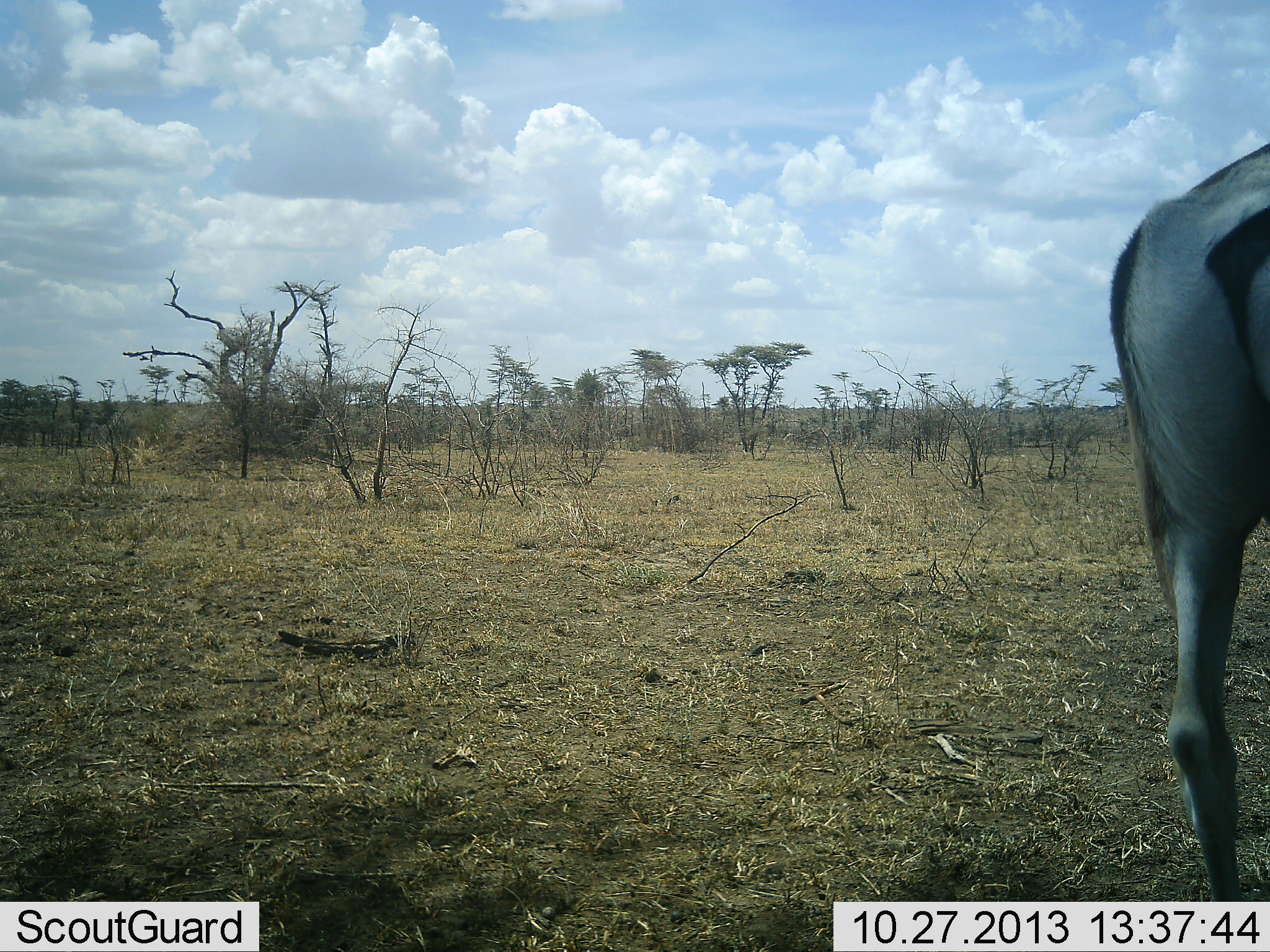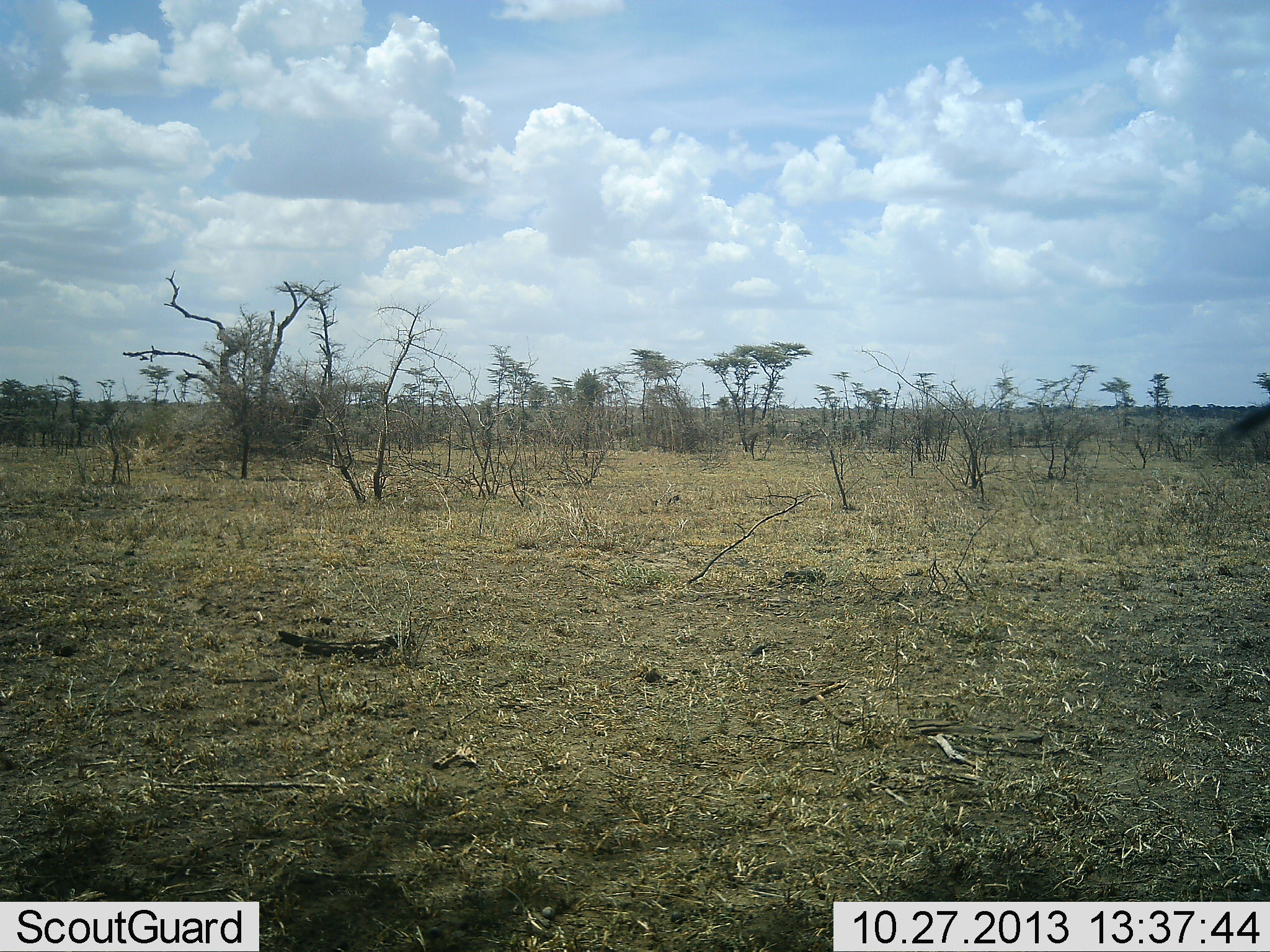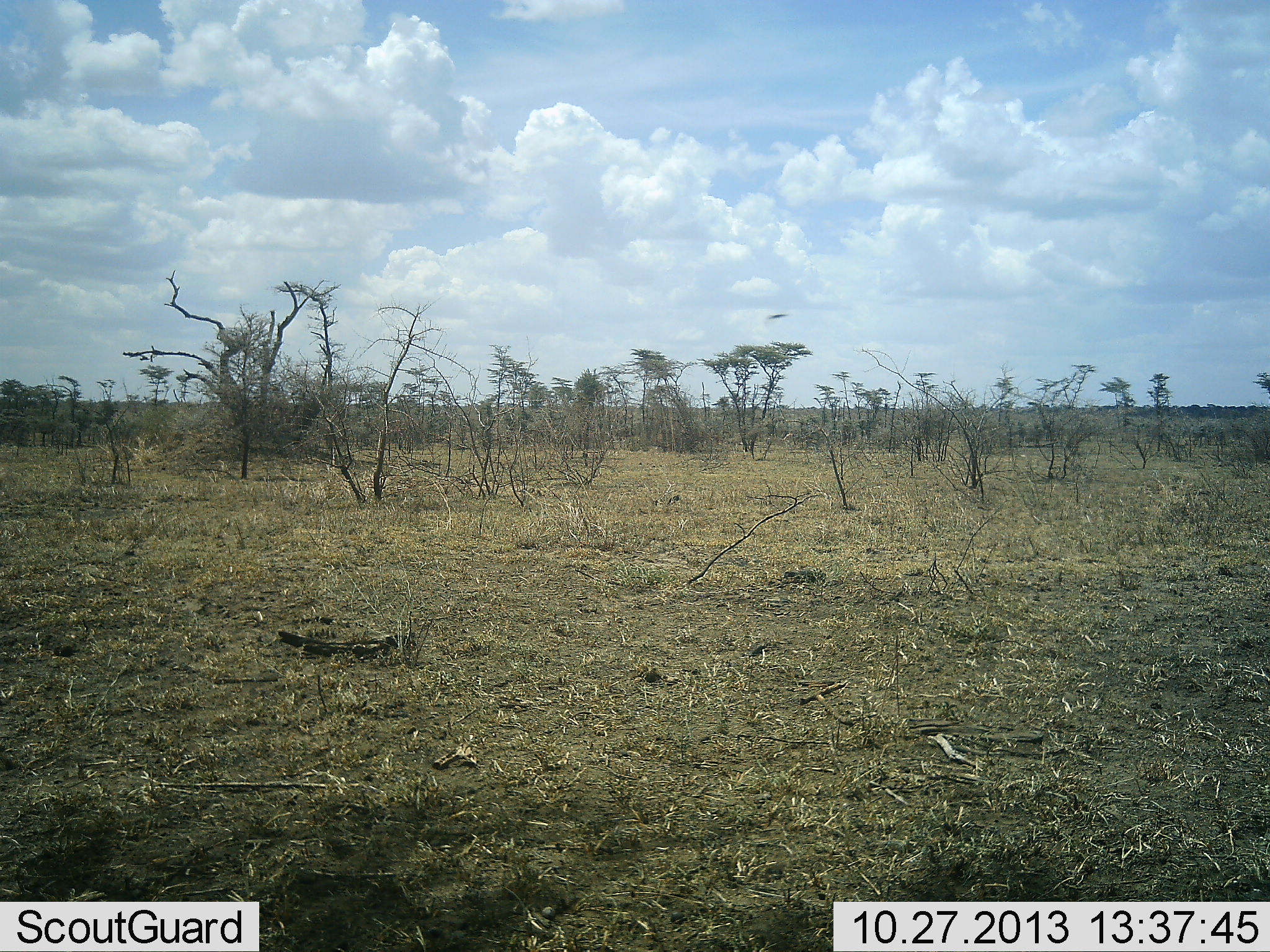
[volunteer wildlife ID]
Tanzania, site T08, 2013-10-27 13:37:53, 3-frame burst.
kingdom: Animalia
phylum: Chordata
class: Mammalia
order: Artiodactyla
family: Bovidae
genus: Nanger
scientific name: Nanger granti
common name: grant's gazelle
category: gazellegrants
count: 1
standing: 25%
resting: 0%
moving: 75%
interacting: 0%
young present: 0%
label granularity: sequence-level